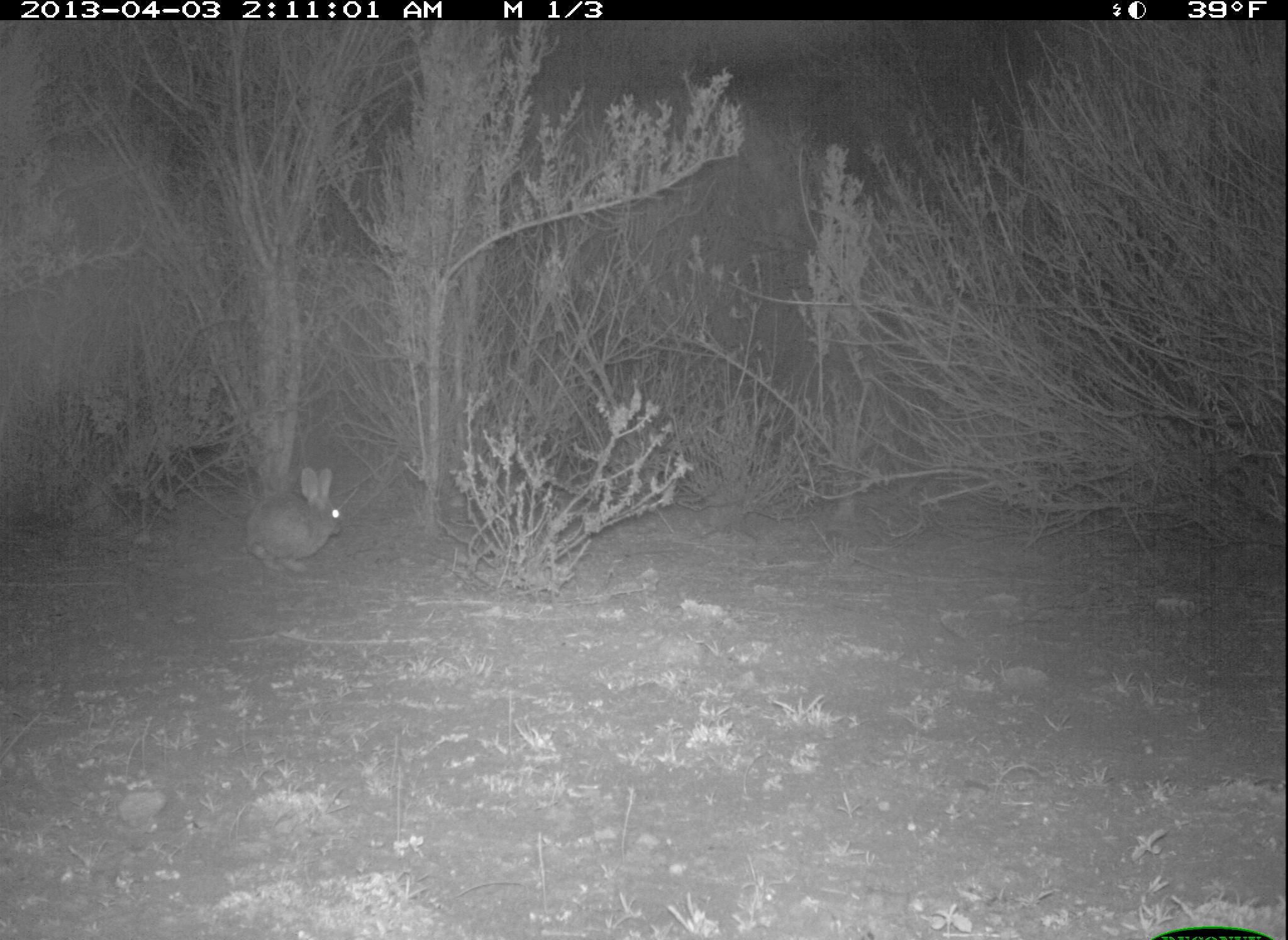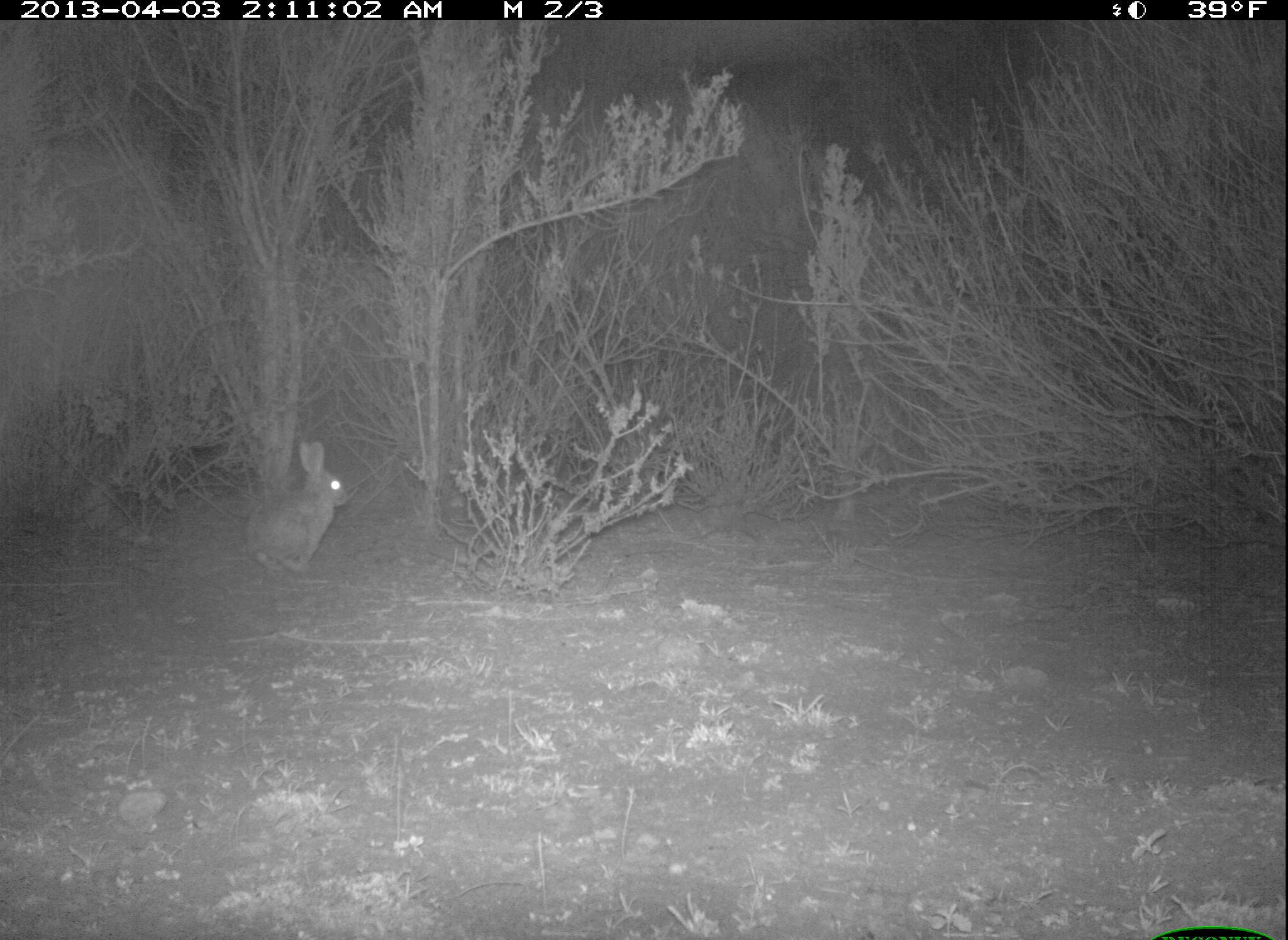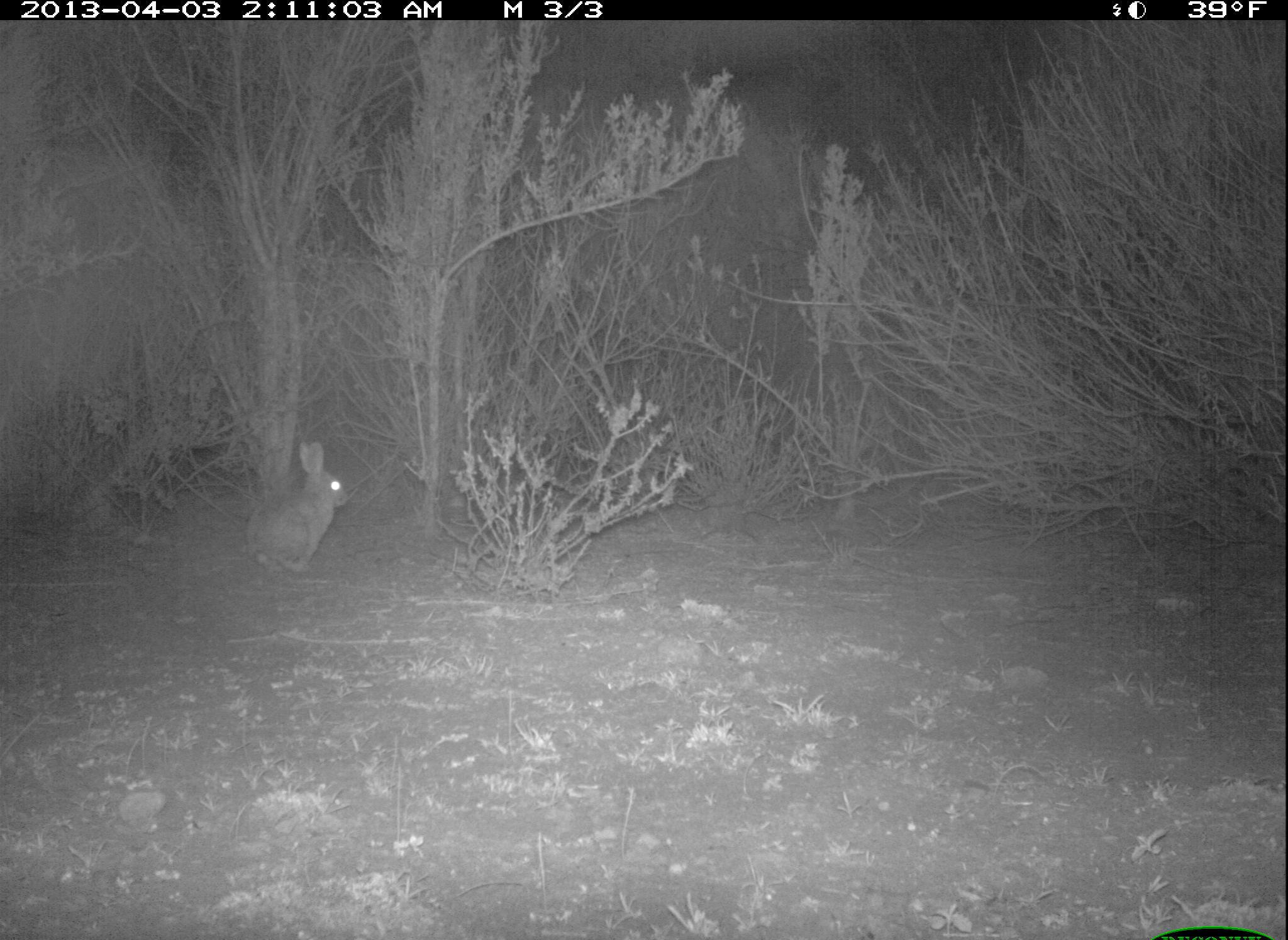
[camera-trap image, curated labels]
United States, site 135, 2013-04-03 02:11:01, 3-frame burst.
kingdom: Animalia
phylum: Chordata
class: Mammalia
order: Lagomorpha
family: Leporidae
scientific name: Leporidae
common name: rabbits and hares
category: rabbit